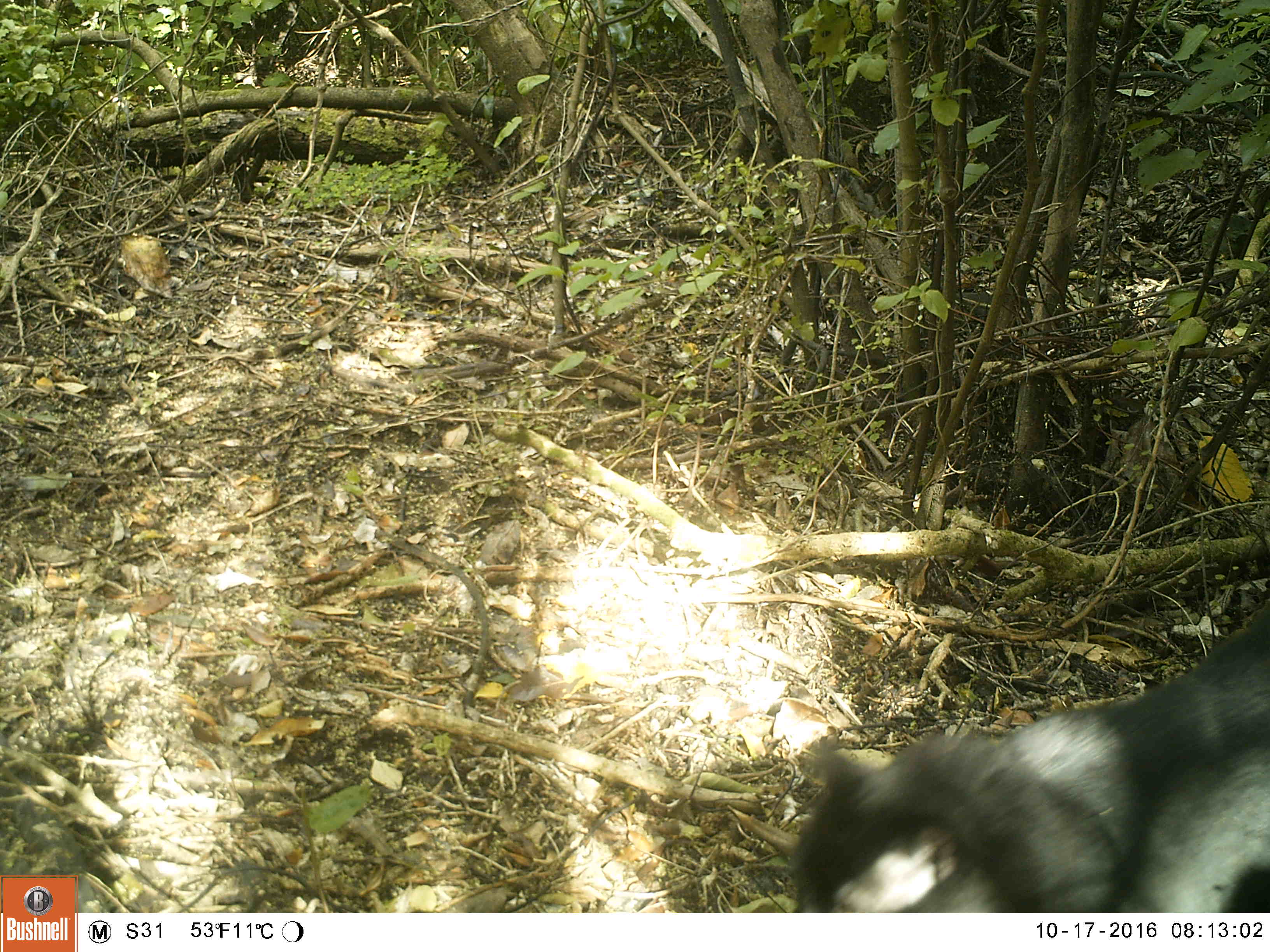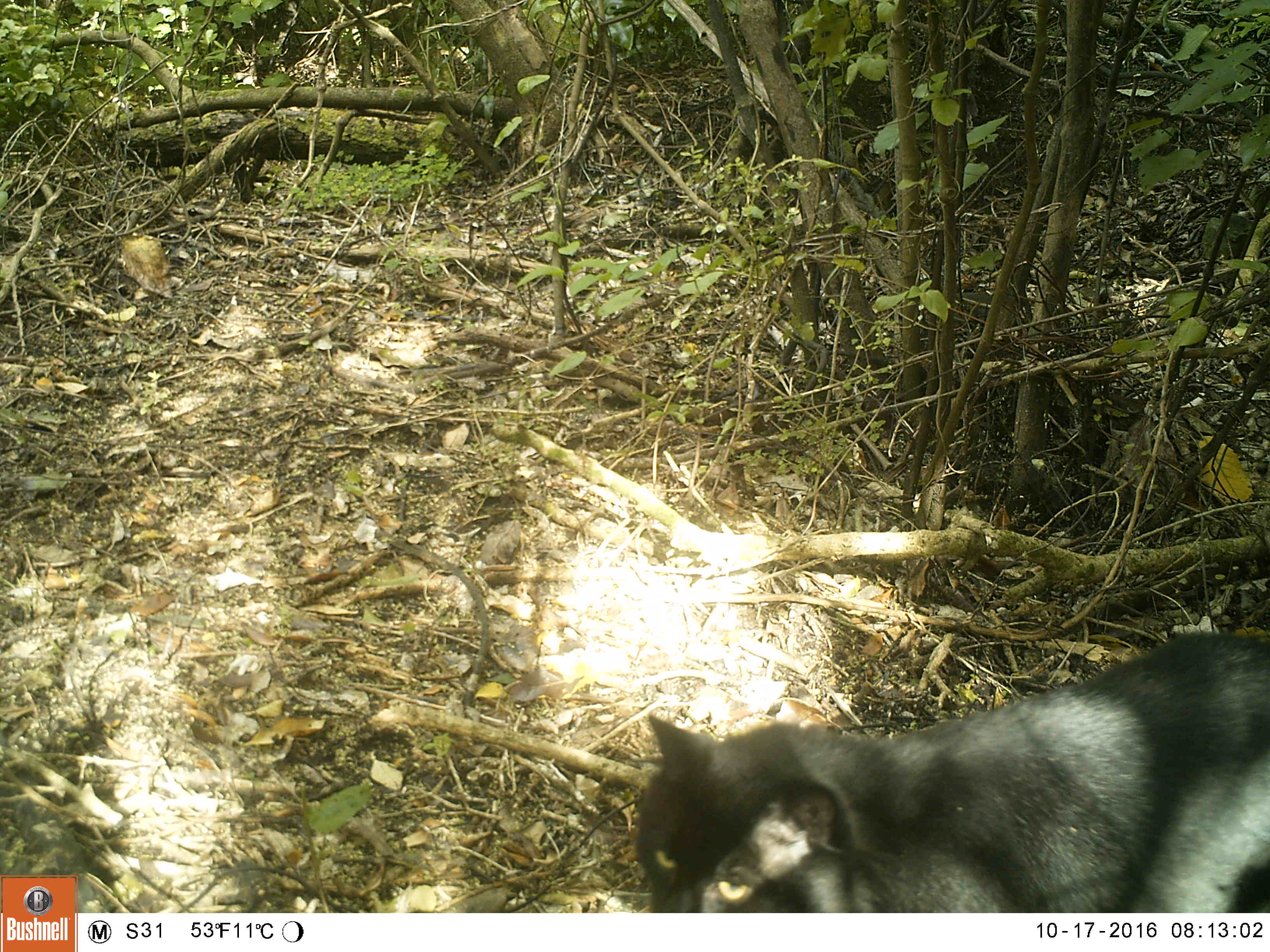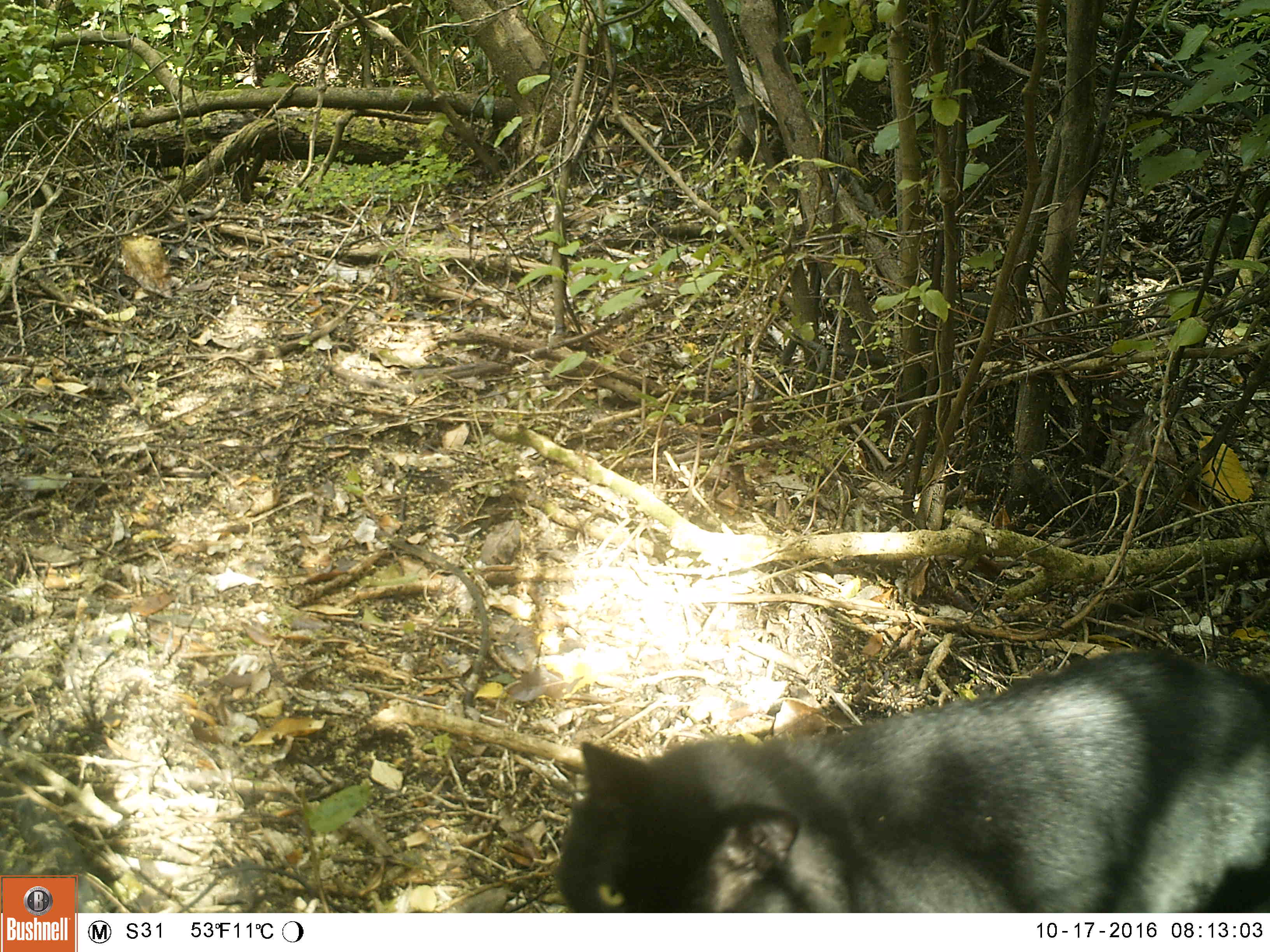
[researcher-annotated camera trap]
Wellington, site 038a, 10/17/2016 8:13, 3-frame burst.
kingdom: Animalia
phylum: Chordata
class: Mammalia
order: Carnivora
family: Felidae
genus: Felis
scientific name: Felis catus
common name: cat